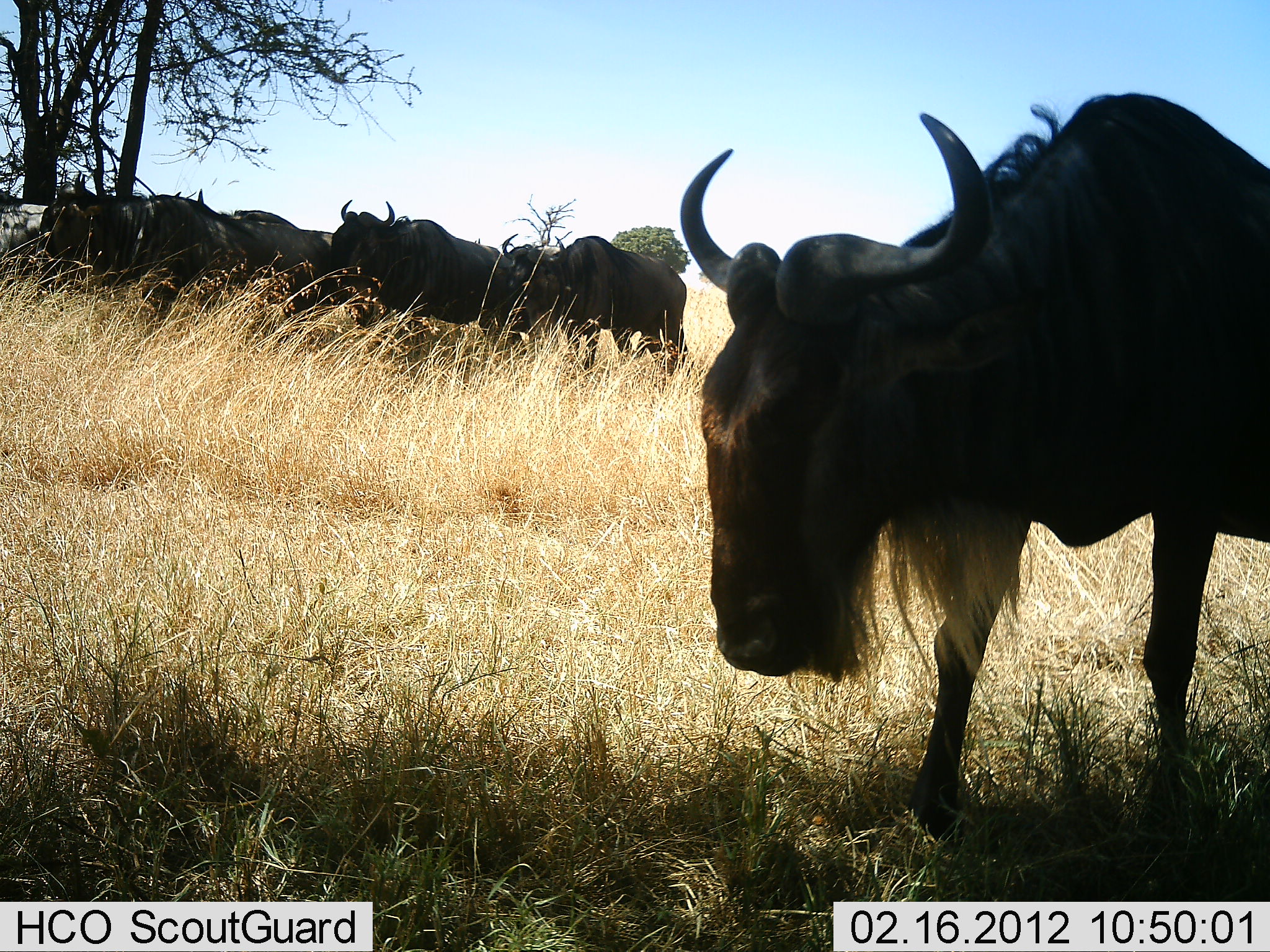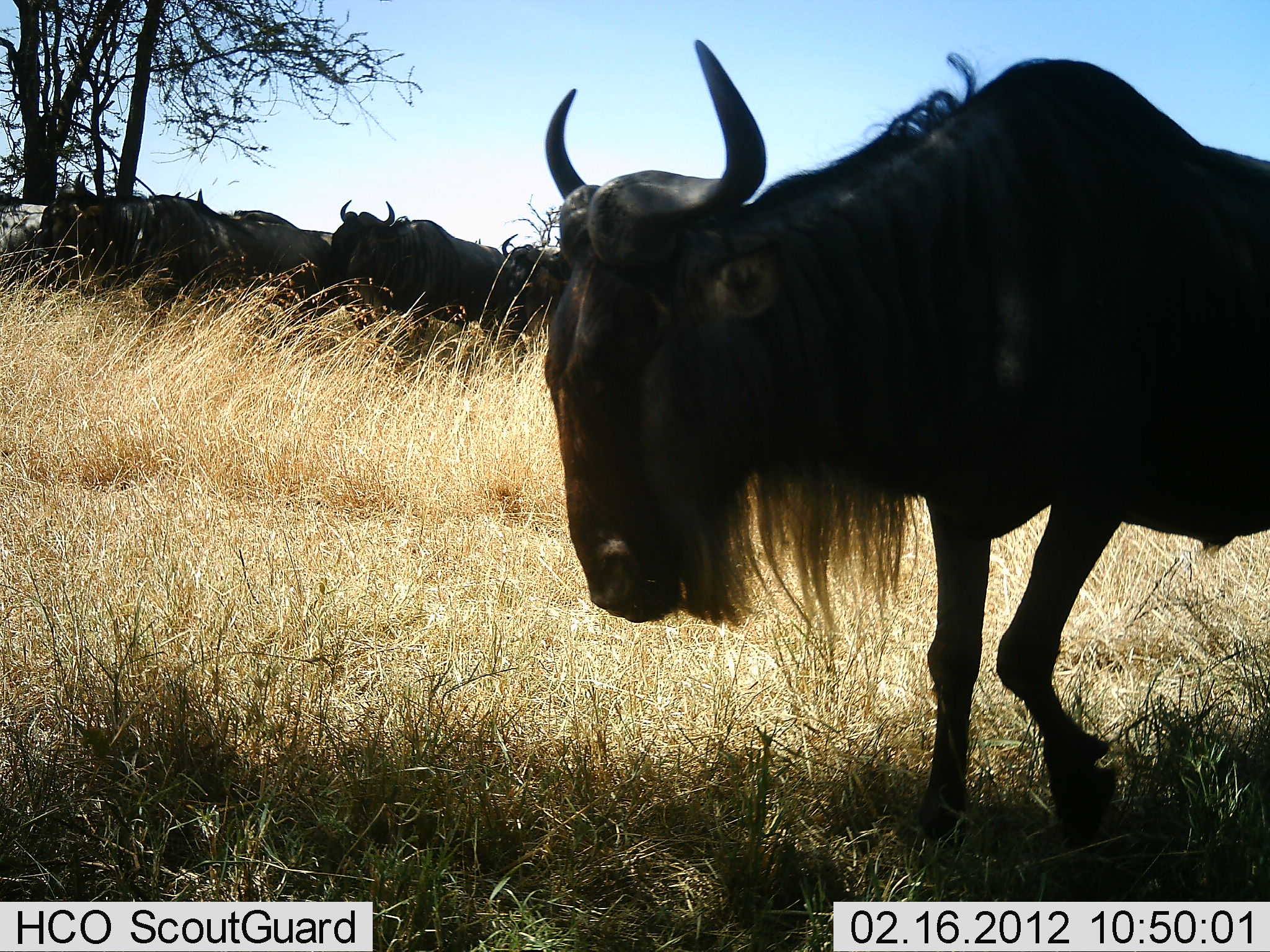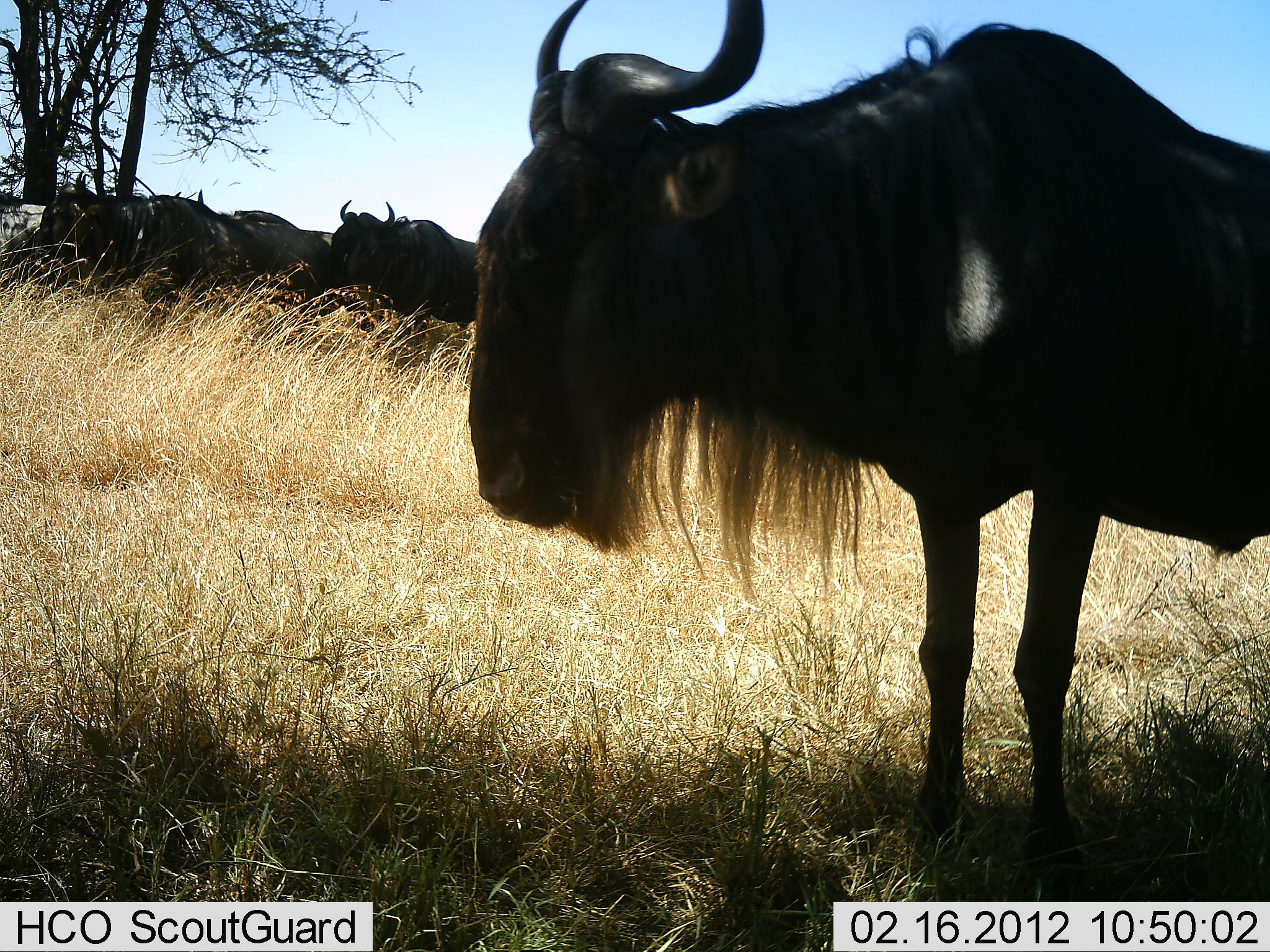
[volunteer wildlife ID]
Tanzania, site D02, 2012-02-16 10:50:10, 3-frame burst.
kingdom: Animalia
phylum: Chordata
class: Mammalia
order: Artiodactyla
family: Bovidae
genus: Connochaetes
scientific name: Connochaetes taurinus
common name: blue wildebeest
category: wildebeest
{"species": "wildebeest (blue wildebeest) (Connochaetes taurinus)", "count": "6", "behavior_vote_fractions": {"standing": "87%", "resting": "26%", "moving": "30%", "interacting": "0%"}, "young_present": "0%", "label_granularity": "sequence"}